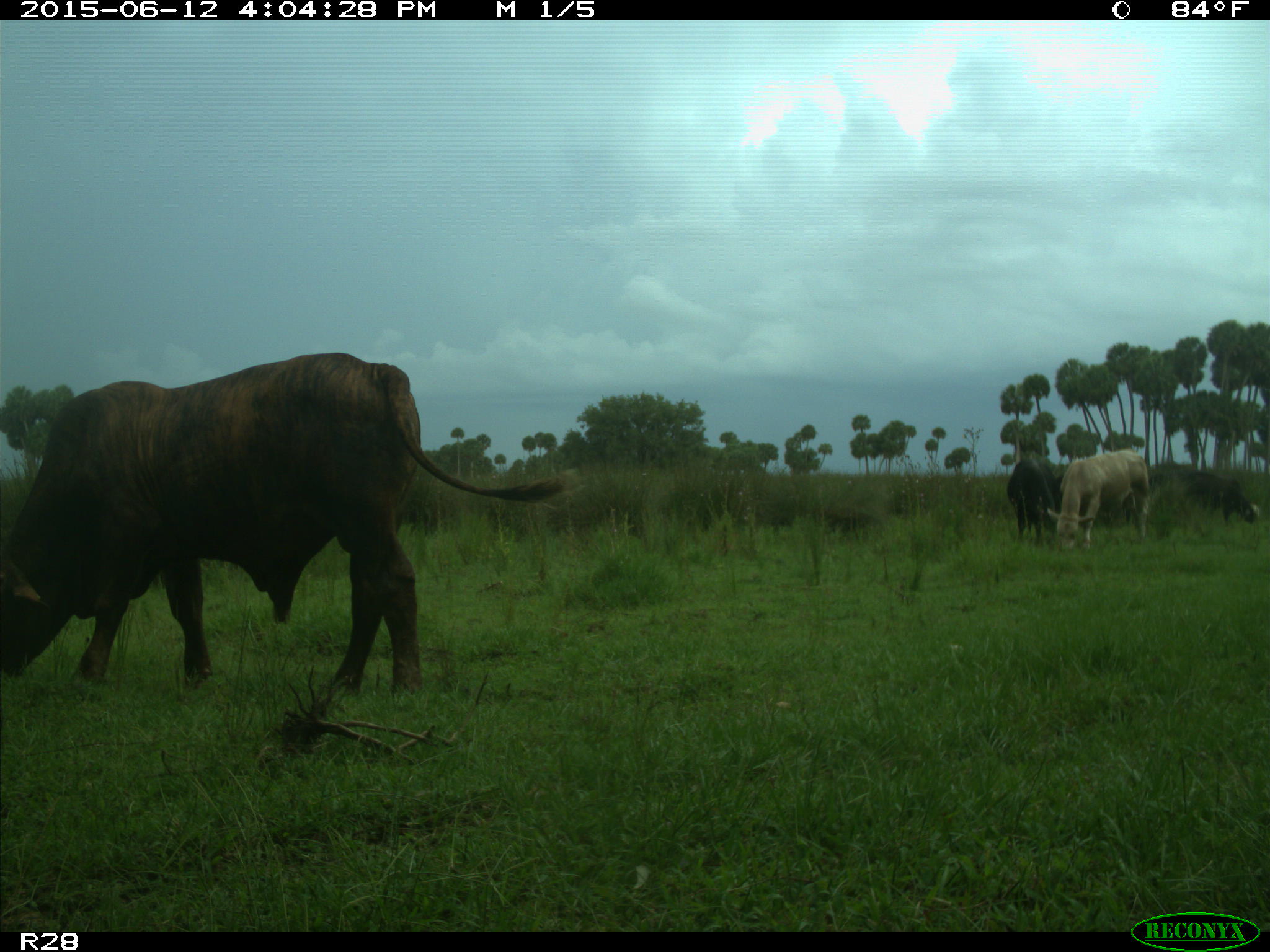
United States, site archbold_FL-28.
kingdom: Animalia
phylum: Chordata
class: Mammalia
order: Artiodactyla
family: Bovidae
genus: Bos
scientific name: Bos taurus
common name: domestic cow